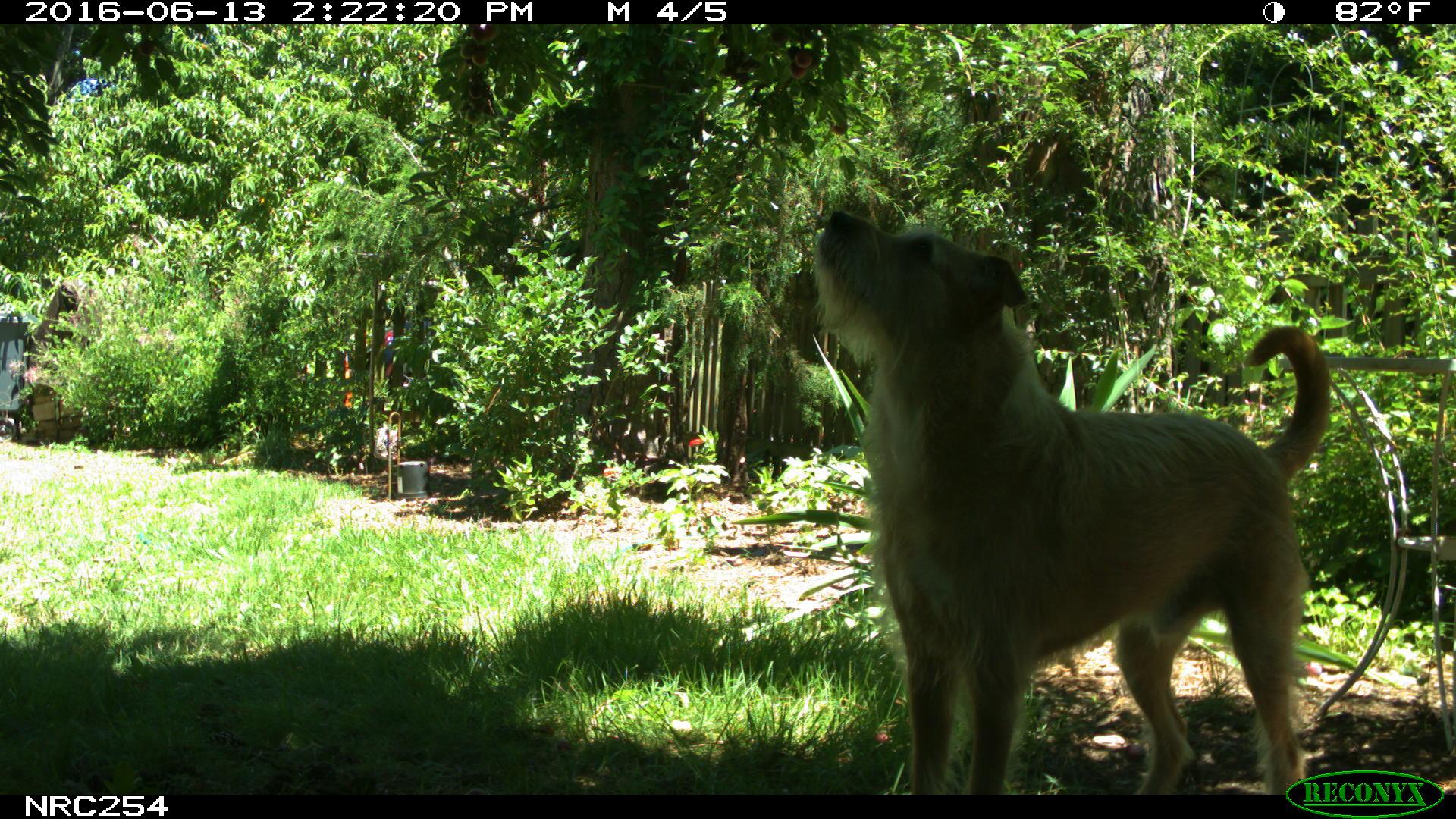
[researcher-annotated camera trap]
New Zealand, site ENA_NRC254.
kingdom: Animalia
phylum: Chordata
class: Mammalia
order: Carnivora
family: Canidae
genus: Canis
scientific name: Canis familiaris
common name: domestic dog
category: dog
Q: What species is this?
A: Dog (domestic dog) (Canis familiaris).